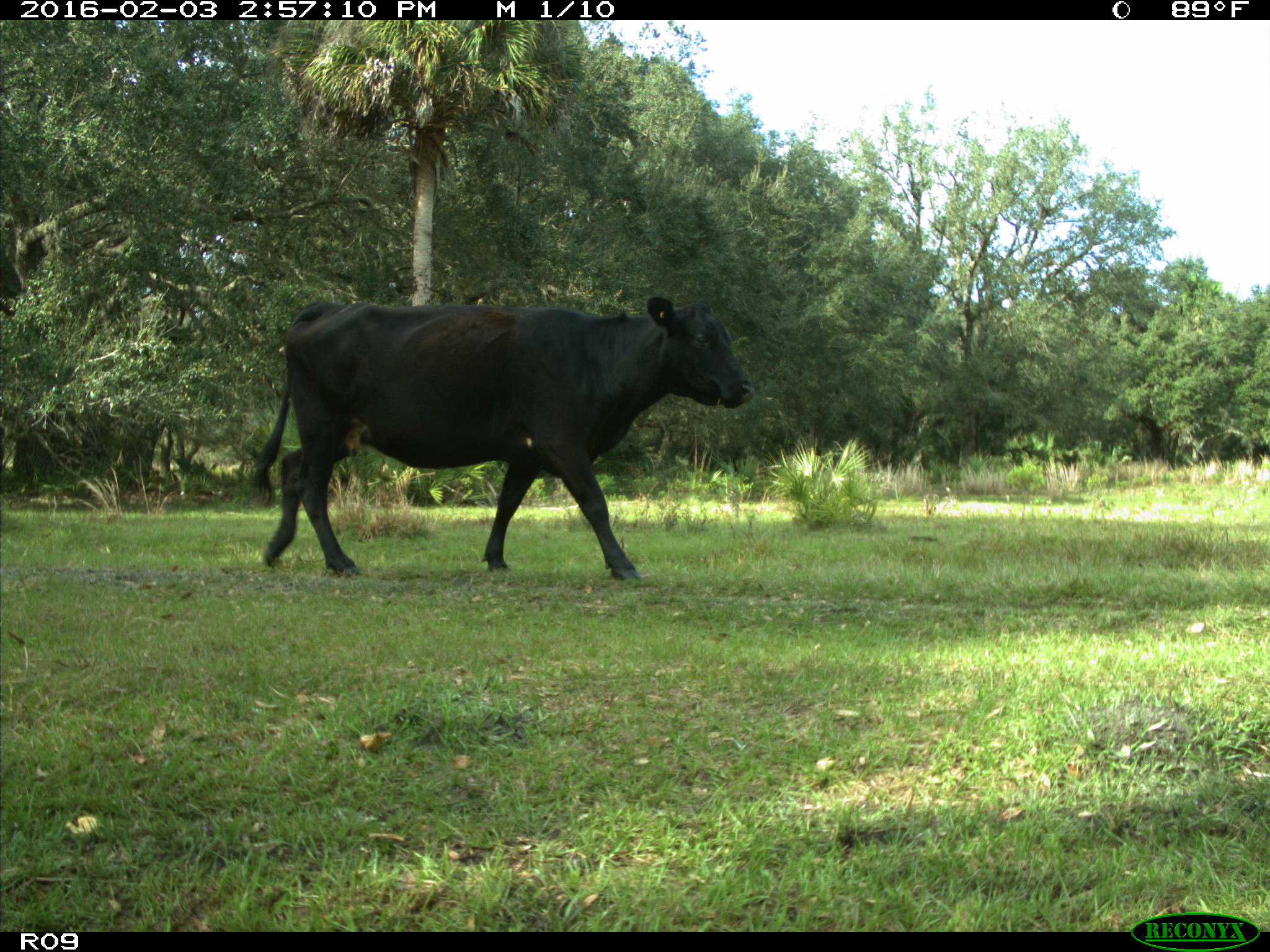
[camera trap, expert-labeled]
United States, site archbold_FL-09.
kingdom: Animalia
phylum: Chordata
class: Mammalia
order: Artiodactyla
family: Bovidae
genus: Bos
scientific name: Bos taurus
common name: domestic cow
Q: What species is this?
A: Bos taurus (domestic cow).